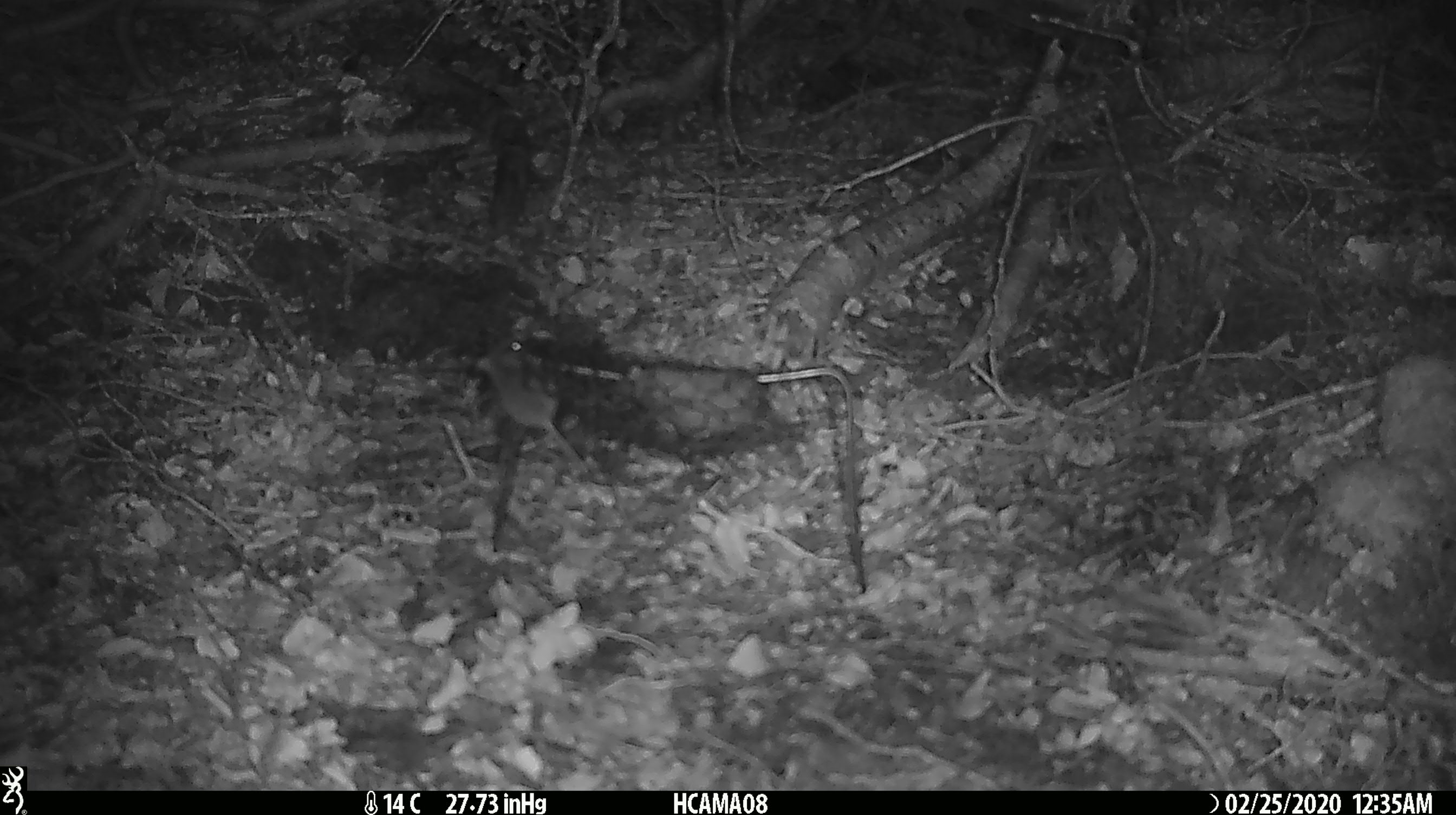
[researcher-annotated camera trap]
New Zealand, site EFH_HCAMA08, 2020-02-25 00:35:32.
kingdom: Animalia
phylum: Chordata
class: Mammalia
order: Rodentia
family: Muridae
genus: Mus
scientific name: Mus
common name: mouse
Mouse (Mus).